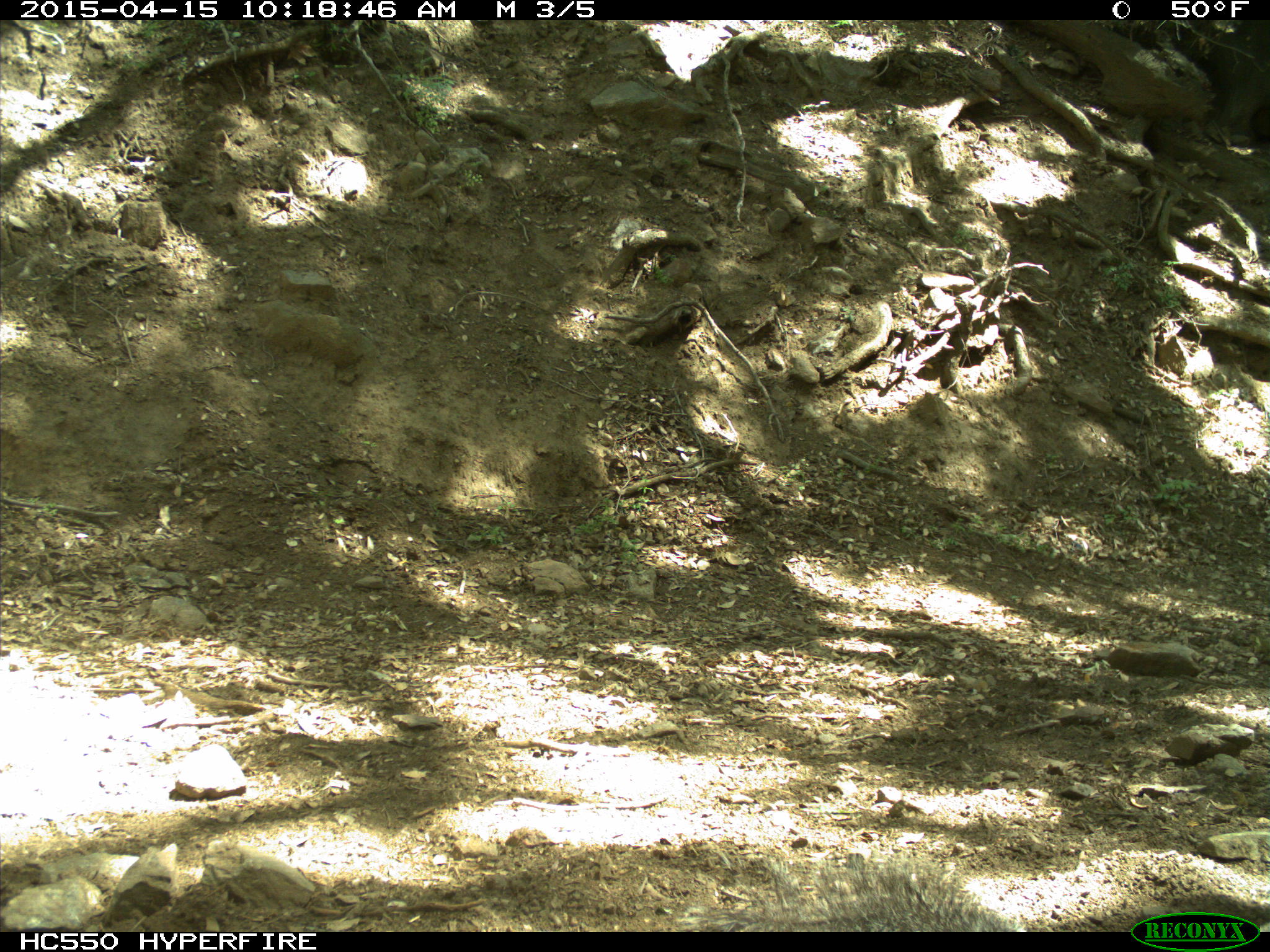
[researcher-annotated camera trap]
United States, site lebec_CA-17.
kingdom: Animalia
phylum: Chordata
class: Mammalia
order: Rodentia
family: Sciuridae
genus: Sciurus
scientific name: Sciurus carolinensis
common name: eastern gray squirrel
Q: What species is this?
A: Sciurus carolinensis (eastern gray squirrel).